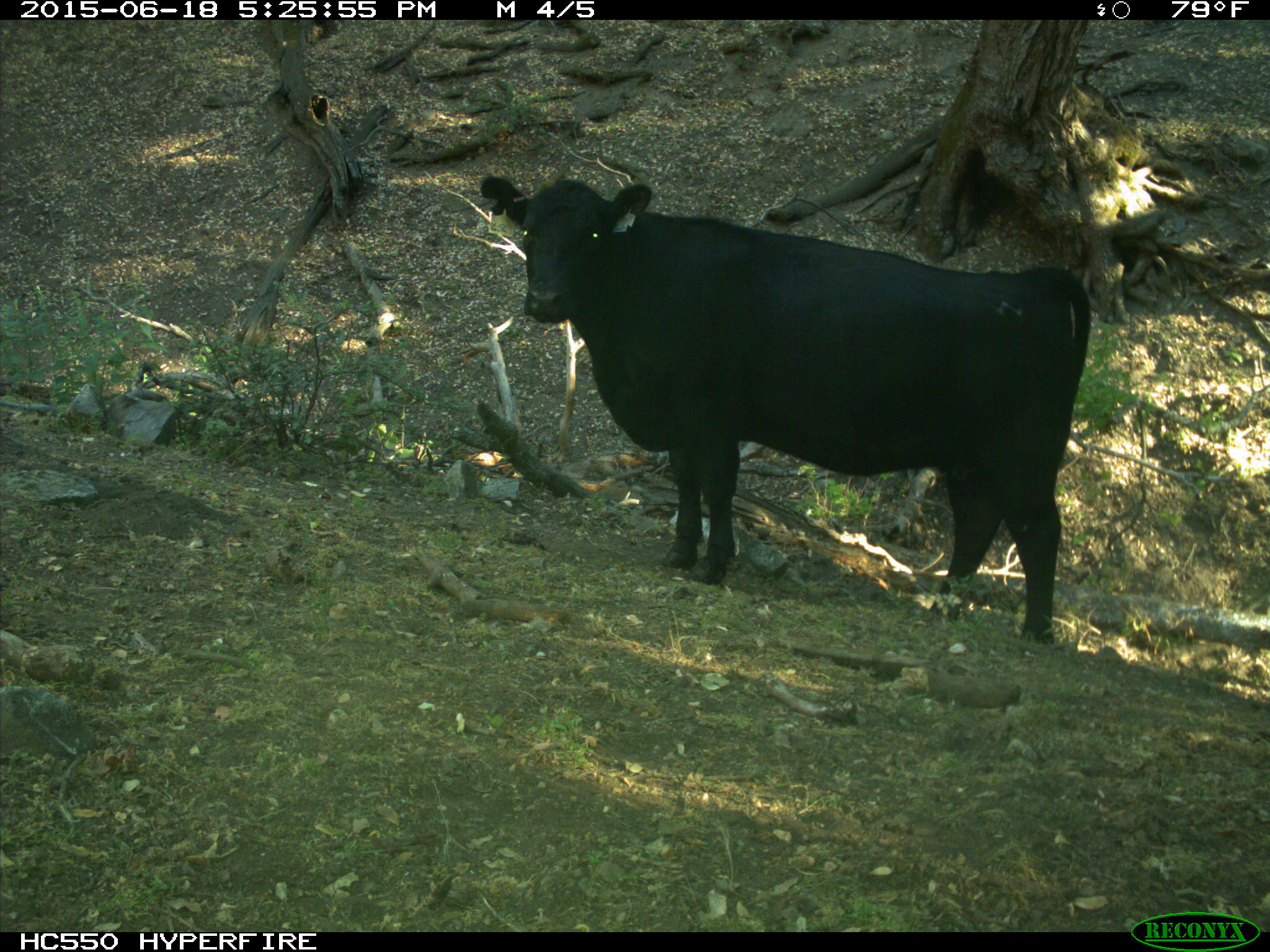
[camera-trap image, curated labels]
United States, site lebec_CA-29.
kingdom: Animalia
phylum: Chordata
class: Mammalia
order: Artiodactyla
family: Bovidae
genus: Bos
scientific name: Bos taurus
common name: domestic cow